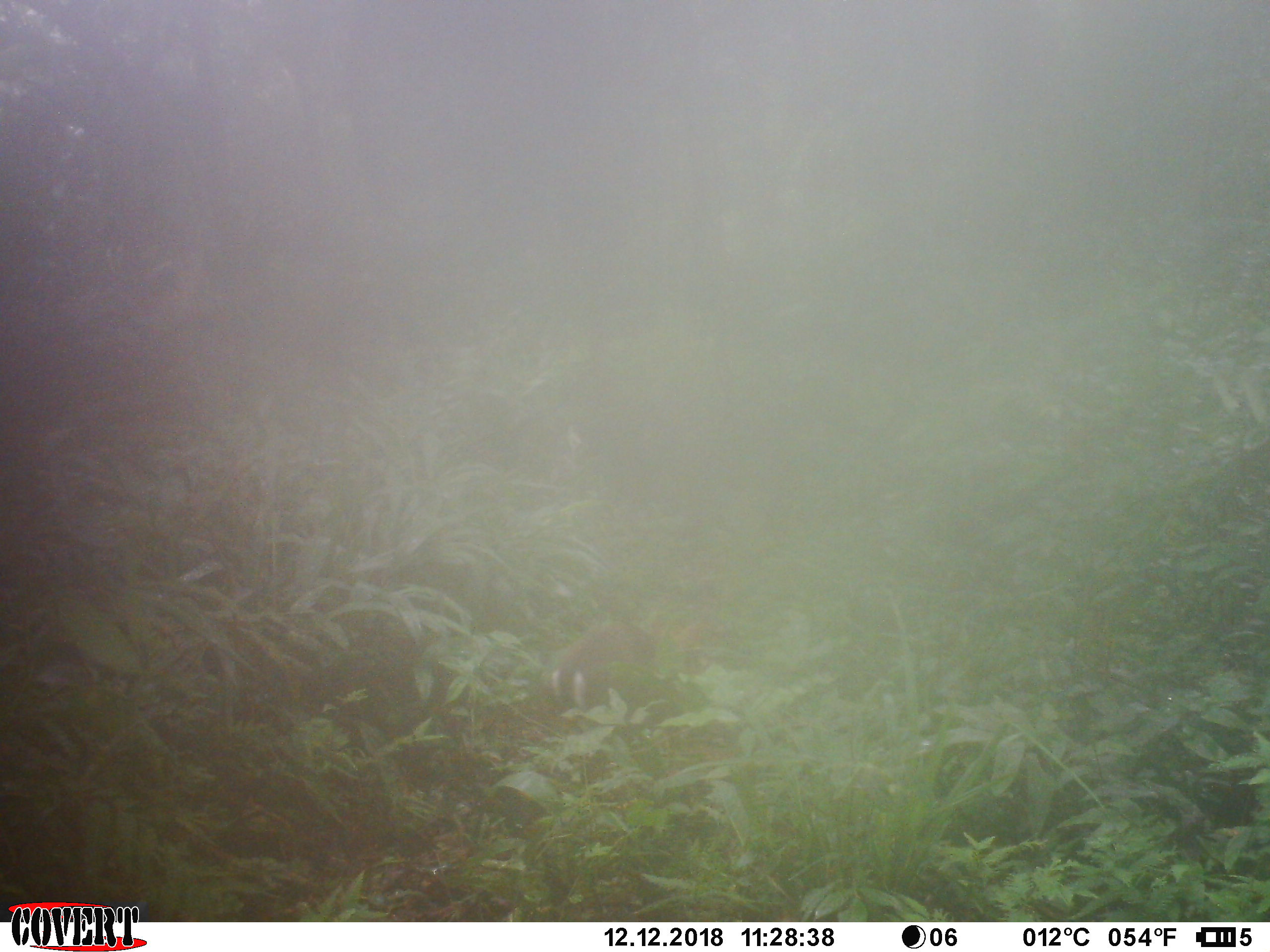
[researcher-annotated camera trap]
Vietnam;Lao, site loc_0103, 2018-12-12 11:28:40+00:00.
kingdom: Animalia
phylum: Chordata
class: Mammalia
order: Artiodactyla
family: Cervidae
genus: Muntiacus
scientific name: Muntiacus rooseveltorum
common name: roosevelt's muntjac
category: roosevelts muntjac group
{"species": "roosevelts muntjac group (roosevelt's muntjac) (Muntiacus rooseveltorum)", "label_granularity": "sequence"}